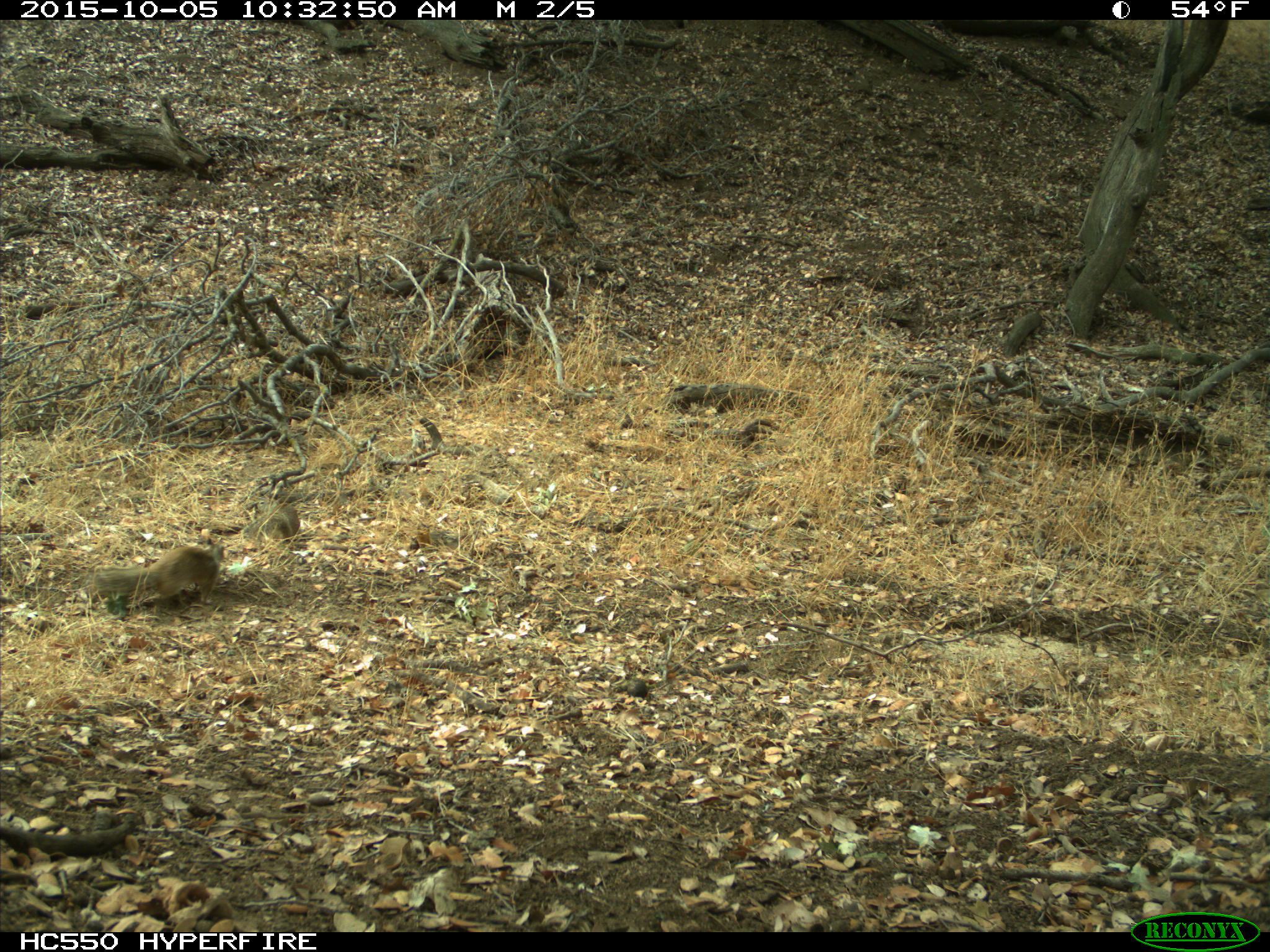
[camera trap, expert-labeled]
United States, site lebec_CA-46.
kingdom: Animalia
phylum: Chordata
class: Mammalia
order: Rodentia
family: Sciuridae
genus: Otospermophilus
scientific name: Otospermophilus beecheyi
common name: california ground squirrel